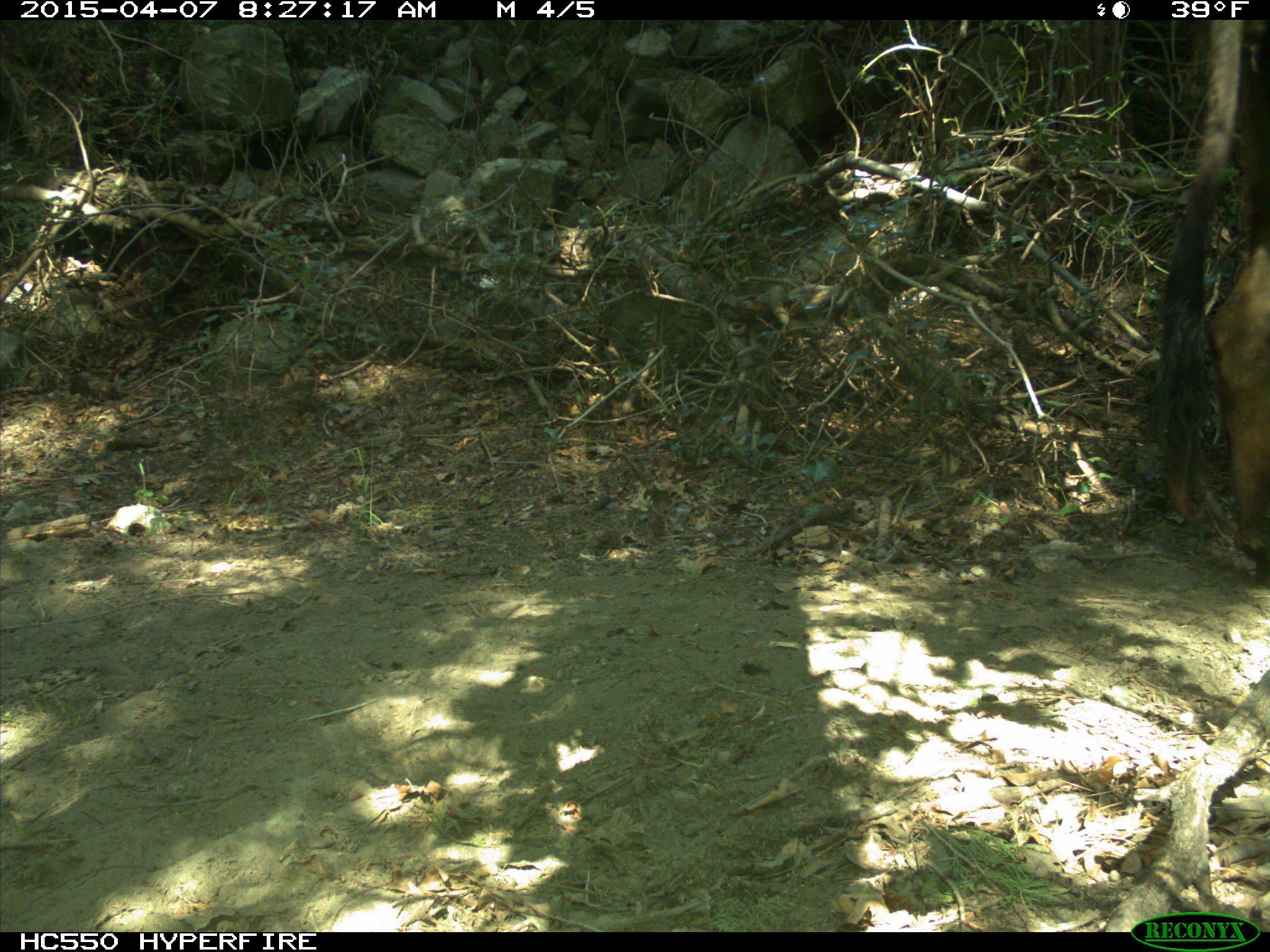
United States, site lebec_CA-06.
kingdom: Animalia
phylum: Chordata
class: Mammalia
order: Artiodactyla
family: Bovidae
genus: Bos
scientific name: Bos taurus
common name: domestic cow